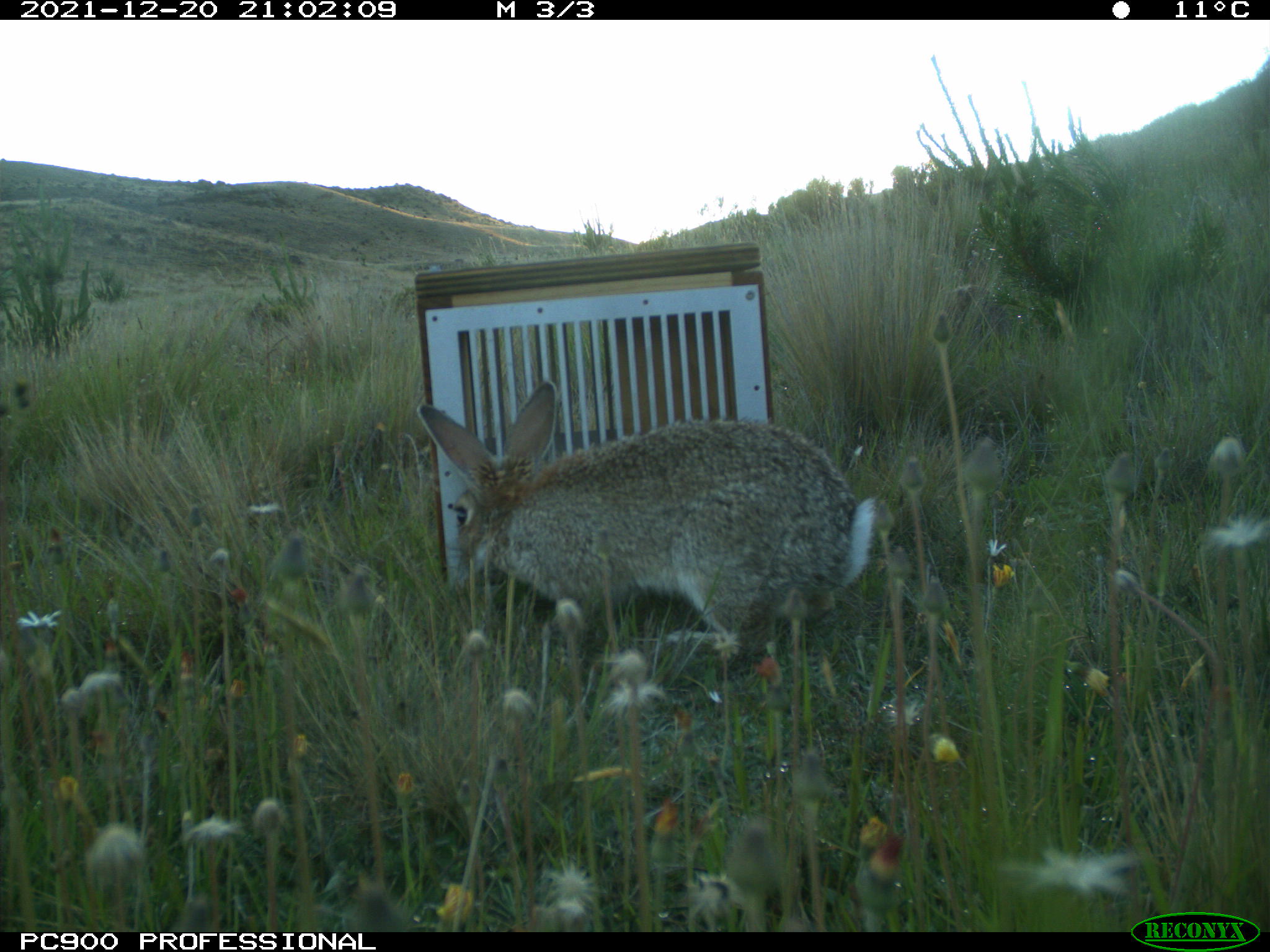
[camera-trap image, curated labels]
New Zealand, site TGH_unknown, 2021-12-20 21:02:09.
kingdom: Animalia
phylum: Chordata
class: Mammalia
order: Lagomorpha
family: Leporidae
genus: Oryctolagus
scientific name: Oryctolagus cuniculus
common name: european rabbit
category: rabbit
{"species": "rabbit (european rabbit) (Oryctolagus cuniculus)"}